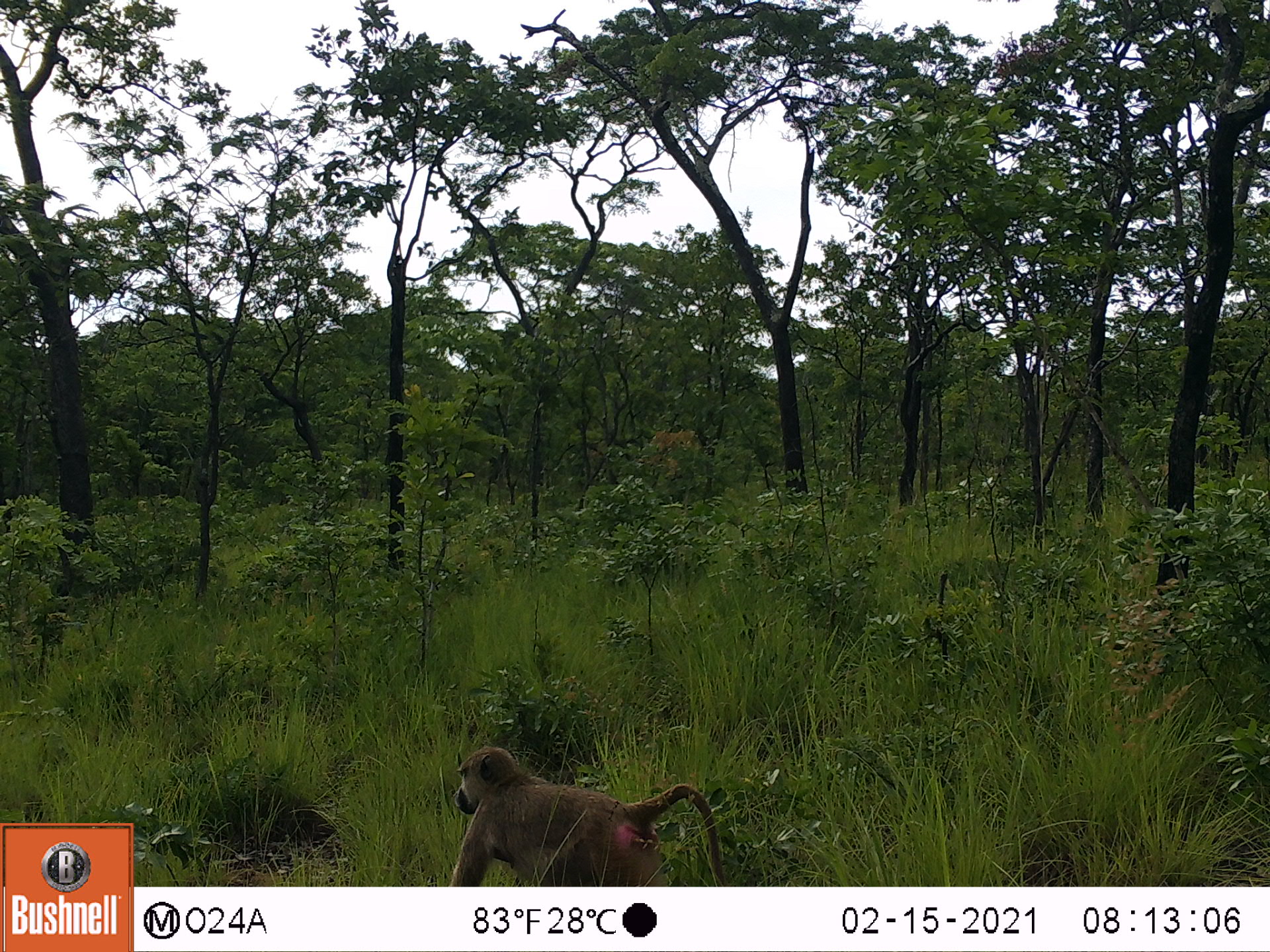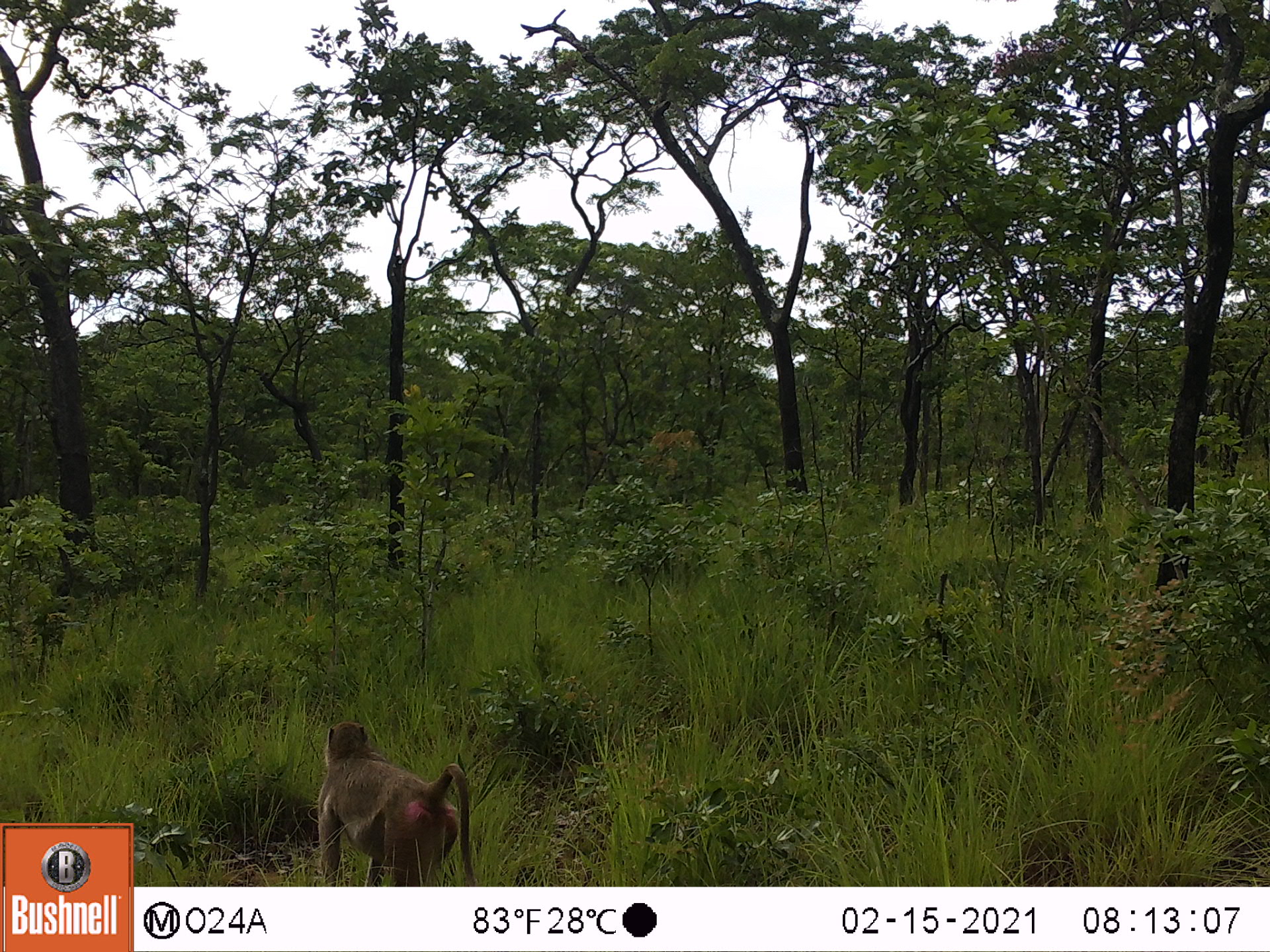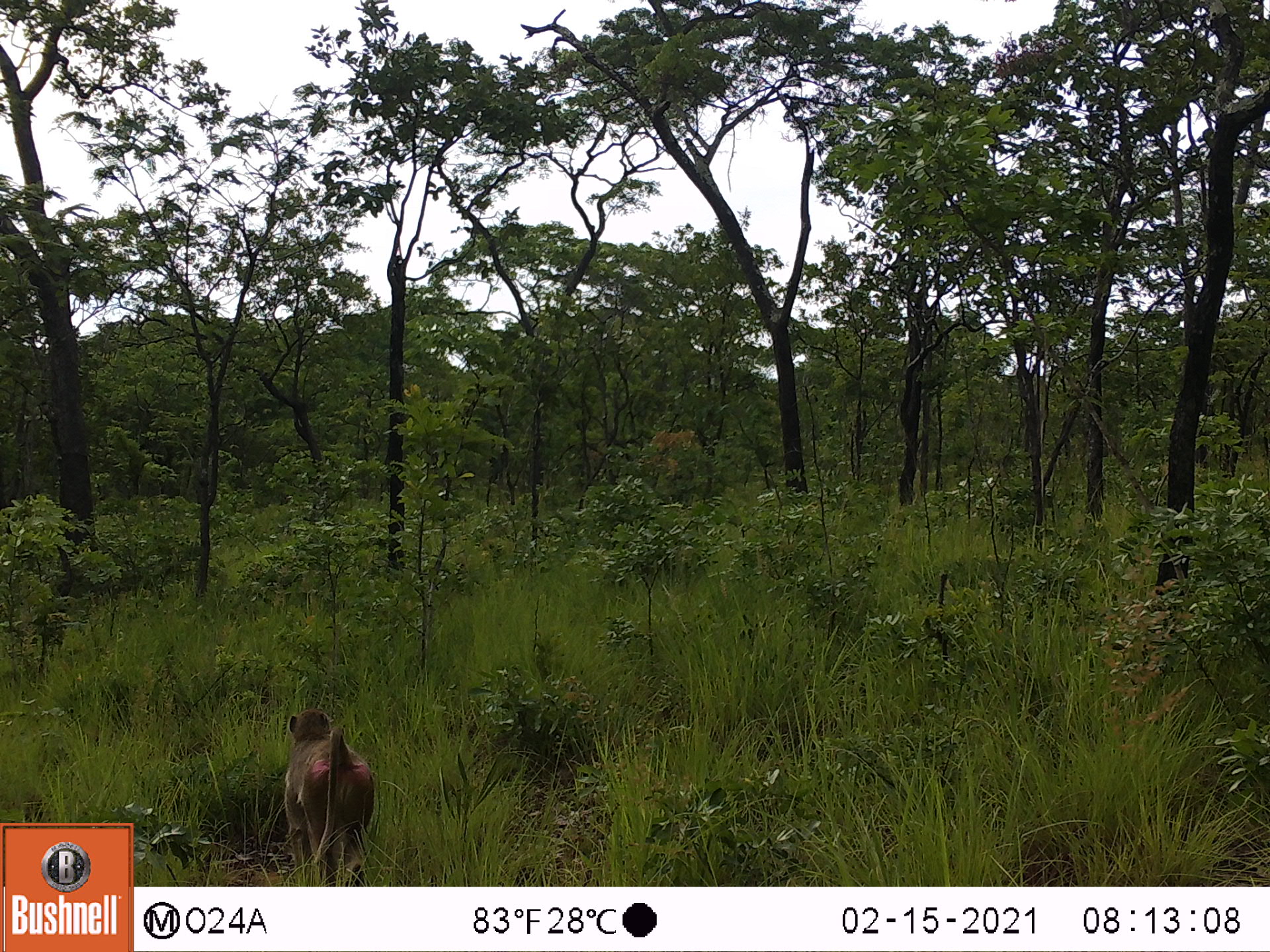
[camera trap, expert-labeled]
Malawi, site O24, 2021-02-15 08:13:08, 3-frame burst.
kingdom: Animalia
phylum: Chordata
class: Mammalia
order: Primates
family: Cercopithecidae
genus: Papio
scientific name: Papio cynocephalus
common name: yellow baboon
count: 1